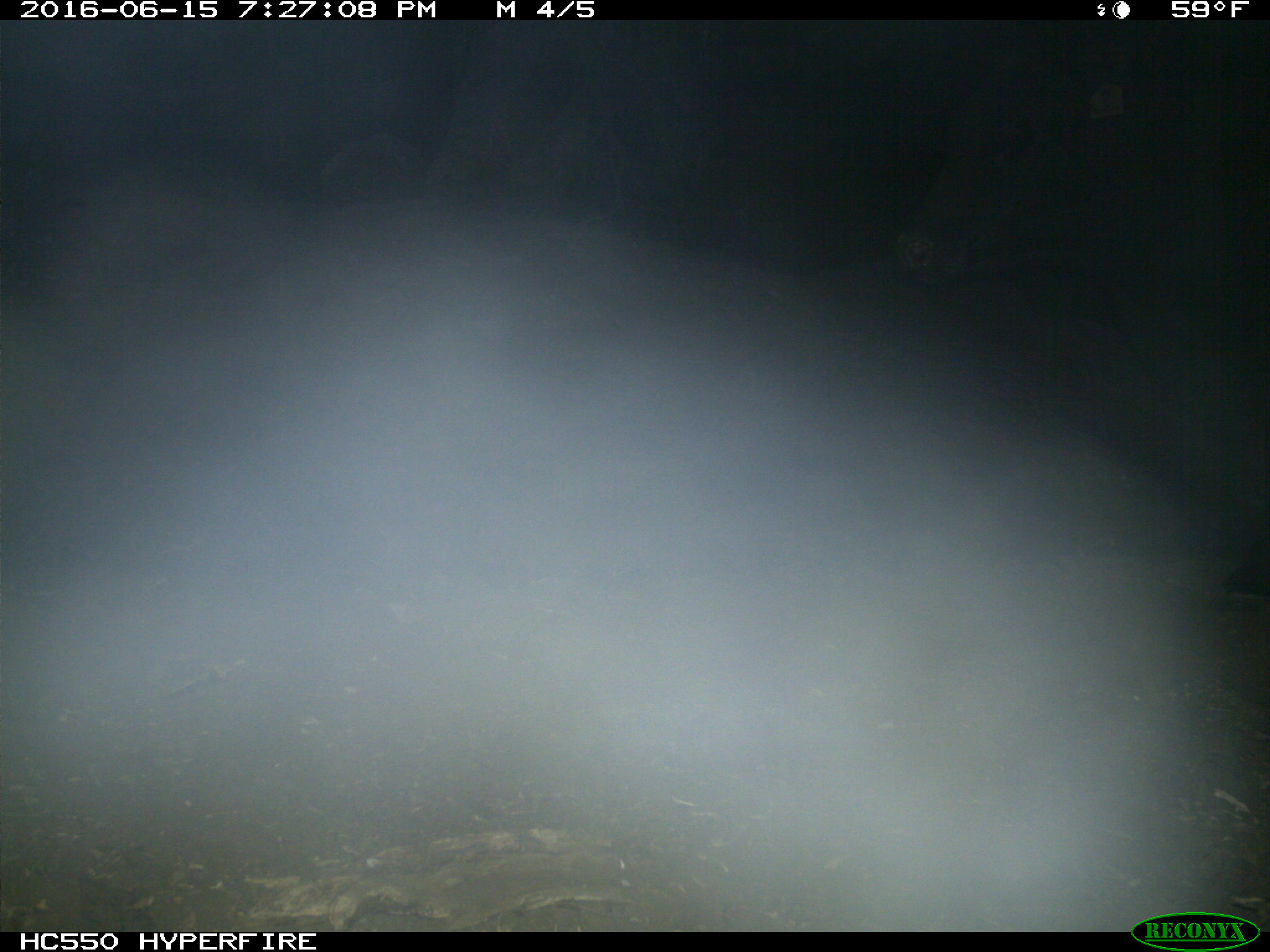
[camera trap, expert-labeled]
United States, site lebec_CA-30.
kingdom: Animalia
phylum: Chordata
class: Mammalia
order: Artiodactyla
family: Bovidae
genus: Bos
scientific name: Bos taurus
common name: domestic cow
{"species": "Bos taurus (domestic cow)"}